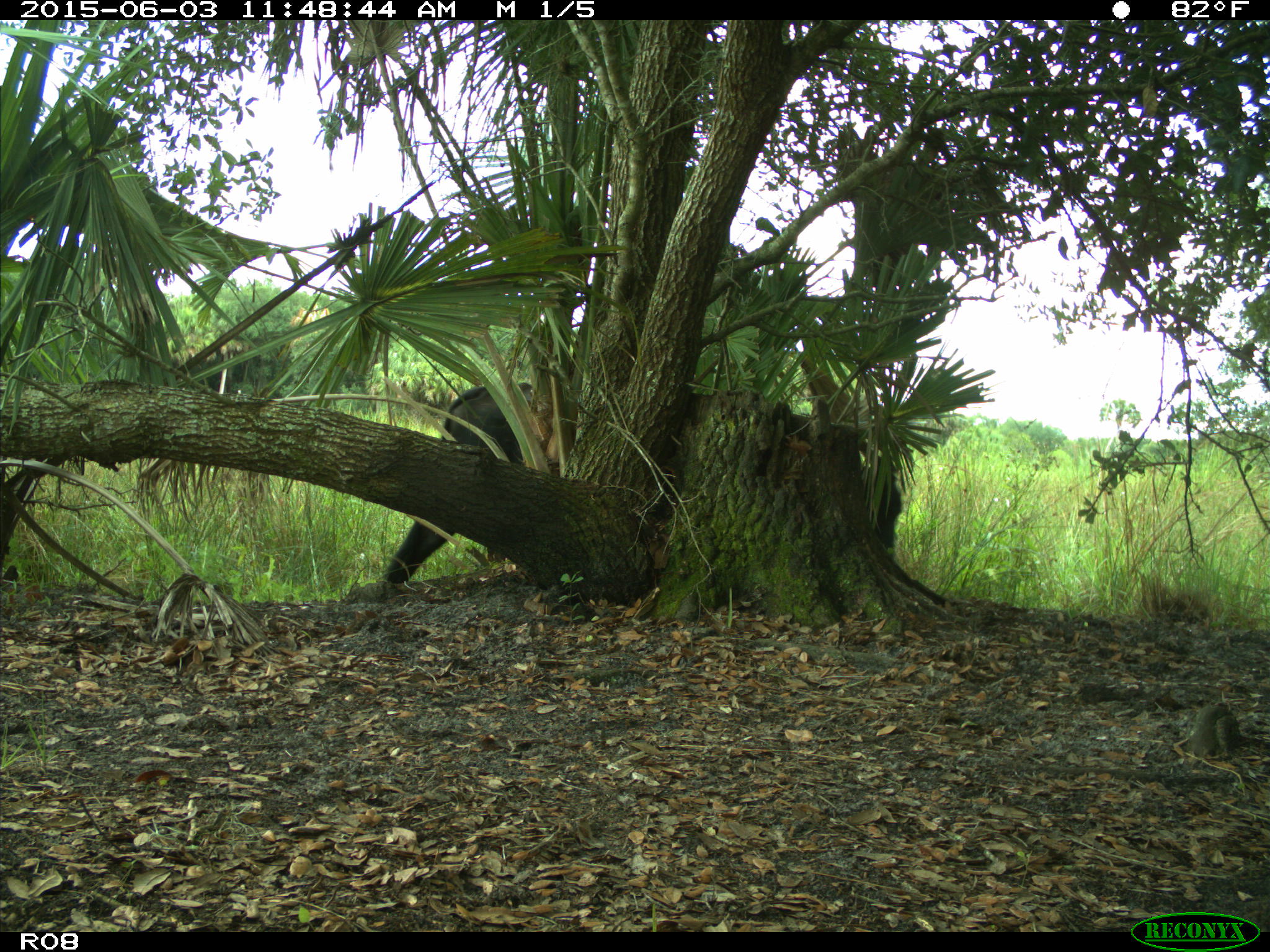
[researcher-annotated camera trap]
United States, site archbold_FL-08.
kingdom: Animalia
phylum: Chordata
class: Mammalia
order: Artiodactyla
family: Bovidae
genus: Bos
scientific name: Bos taurus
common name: domestic cow